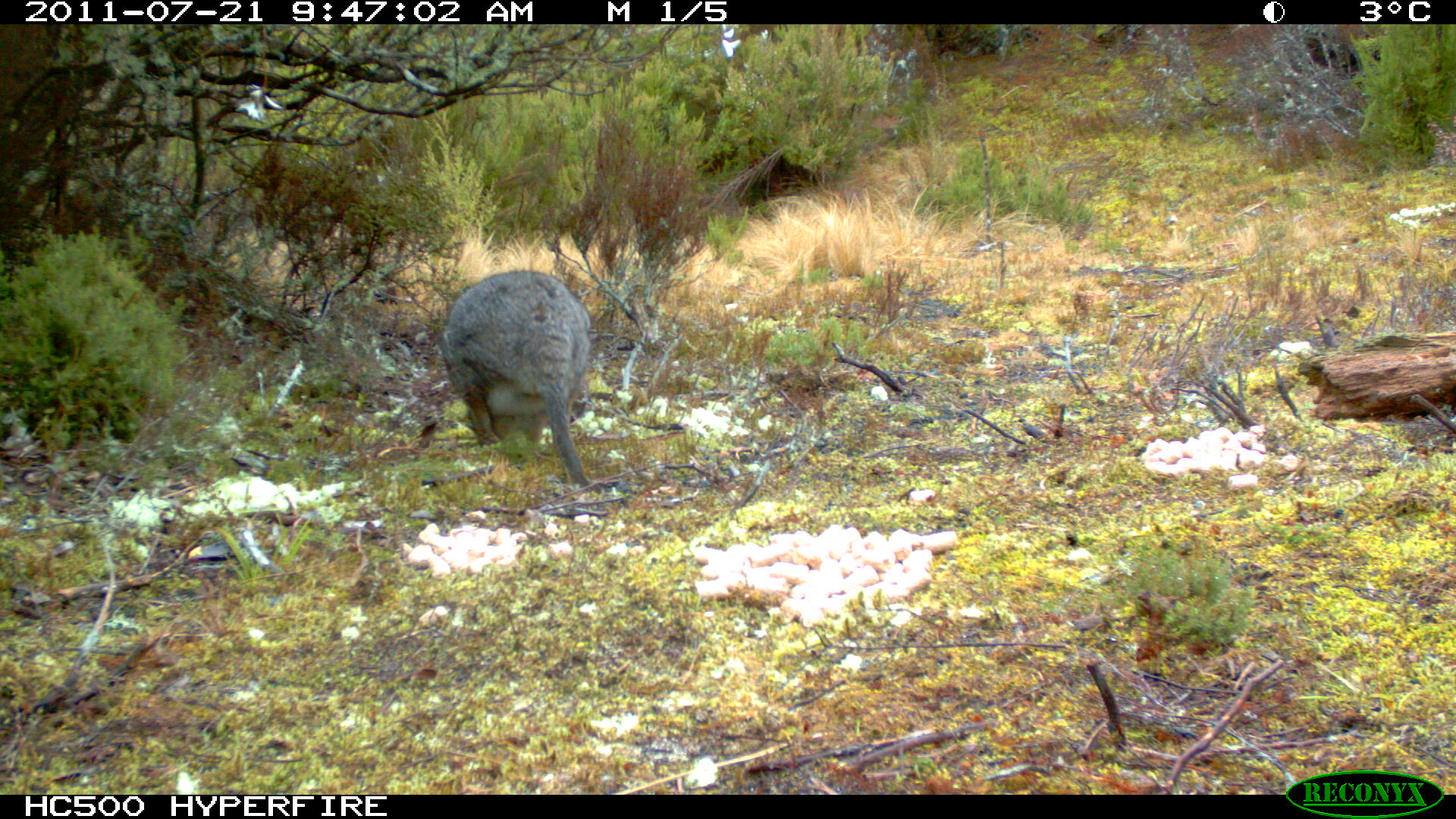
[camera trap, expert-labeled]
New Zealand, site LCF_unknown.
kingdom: Animalia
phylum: Chordata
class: Mammalia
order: Diprotodontia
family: Macropodidae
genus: Notamacropus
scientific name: Notamacropus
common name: wallaby